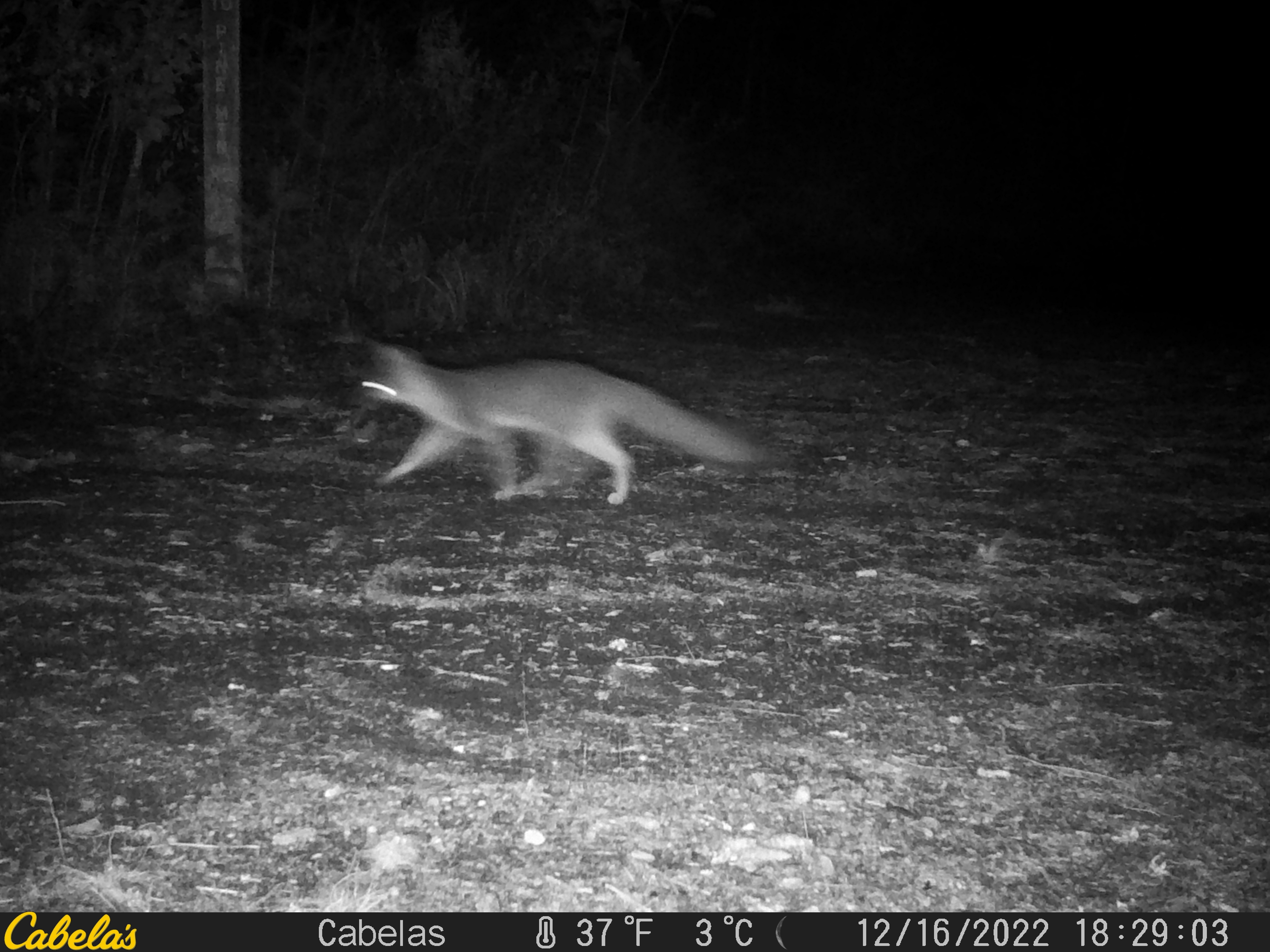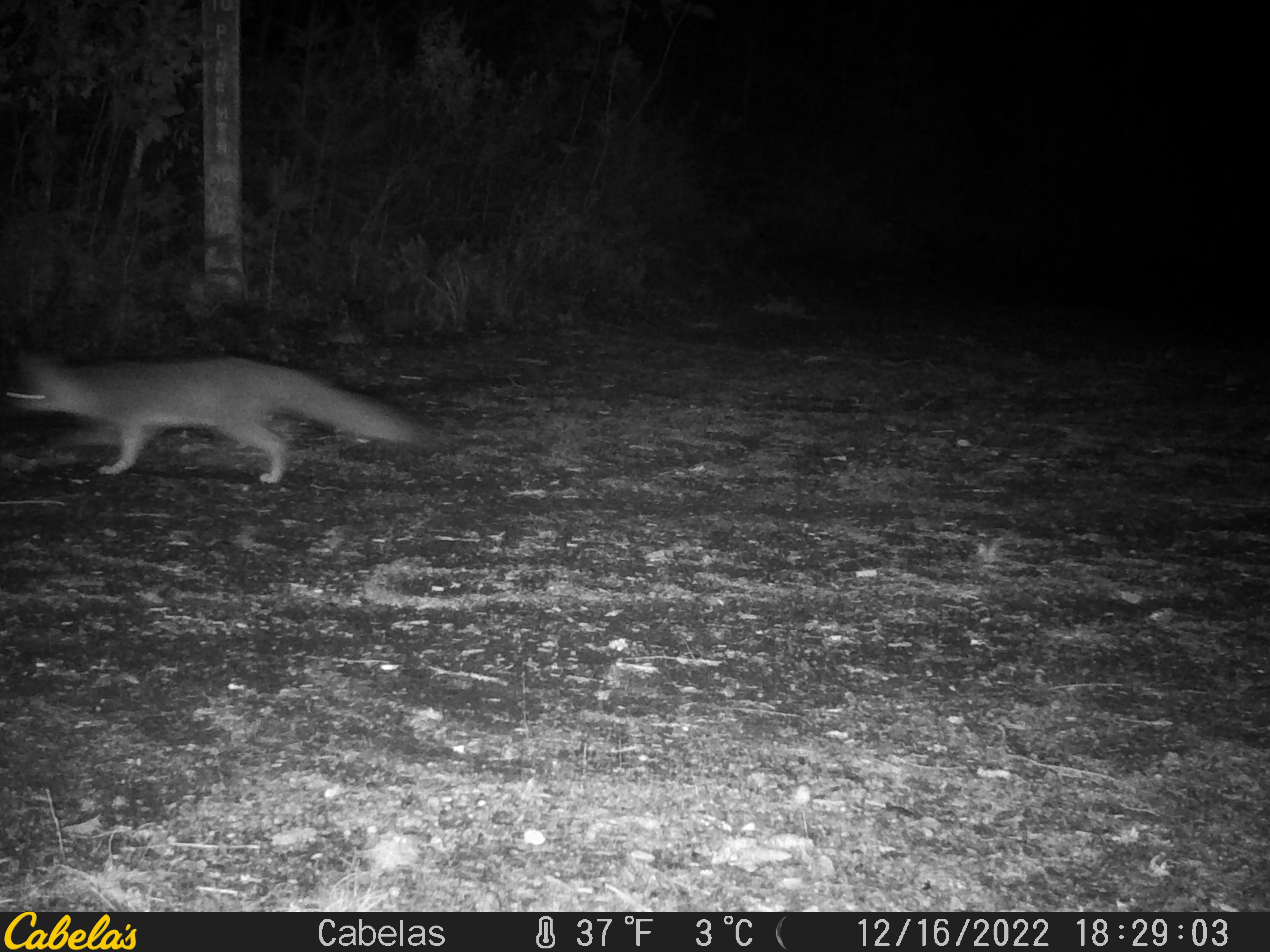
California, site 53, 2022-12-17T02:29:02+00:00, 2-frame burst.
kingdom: Animalia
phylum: Chordata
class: Mammalia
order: Carnivora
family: Canidae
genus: Urocyon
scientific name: Urocyon cinereoargenteus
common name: gray fox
Gray fox (Urocyon cinereoargenteus).